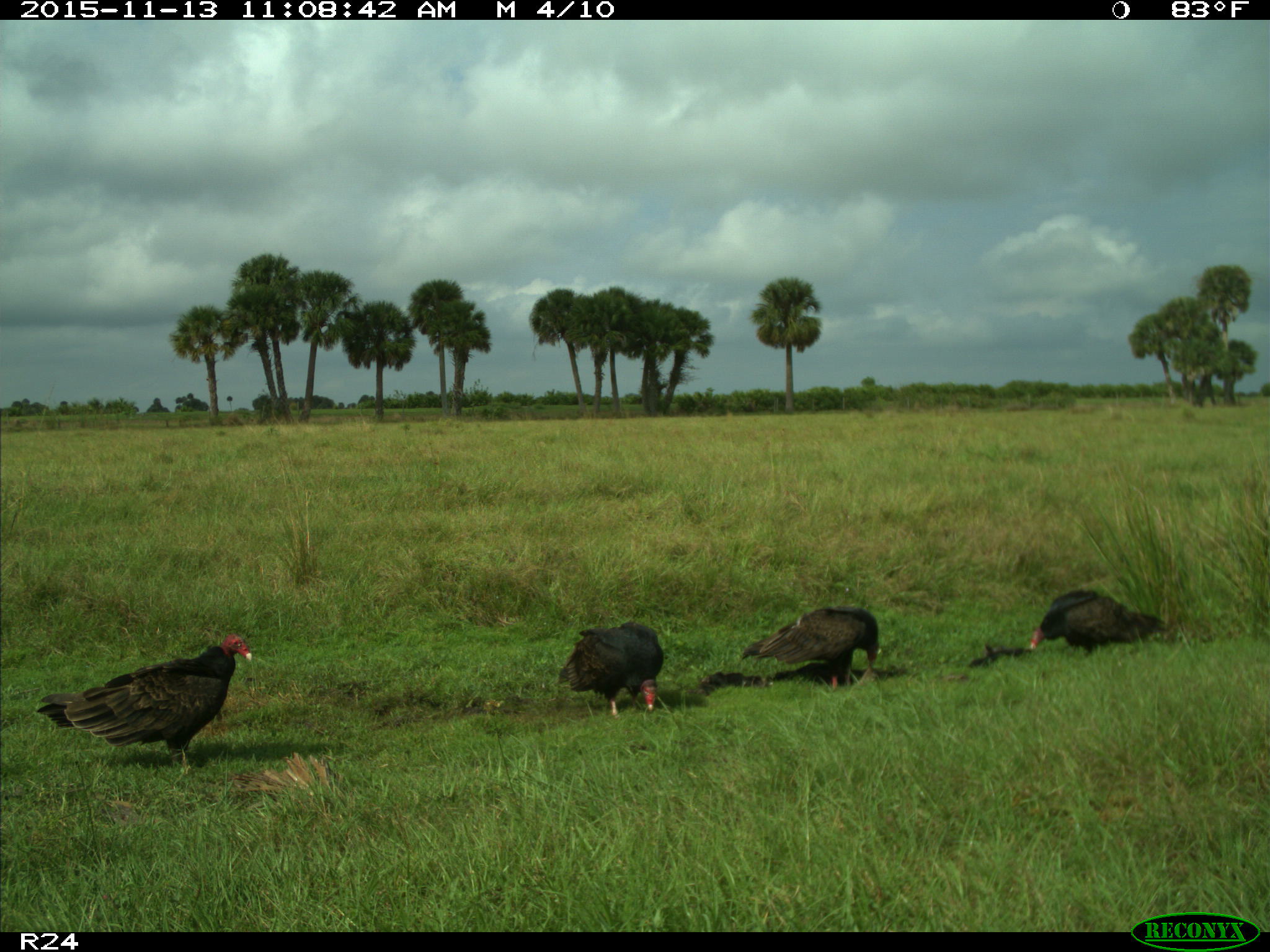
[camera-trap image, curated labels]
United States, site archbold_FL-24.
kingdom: Animalia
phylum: Chordata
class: Aves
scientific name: Aves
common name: birds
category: unidentified bird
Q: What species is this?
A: Unidentified bird (birds) (Aves).